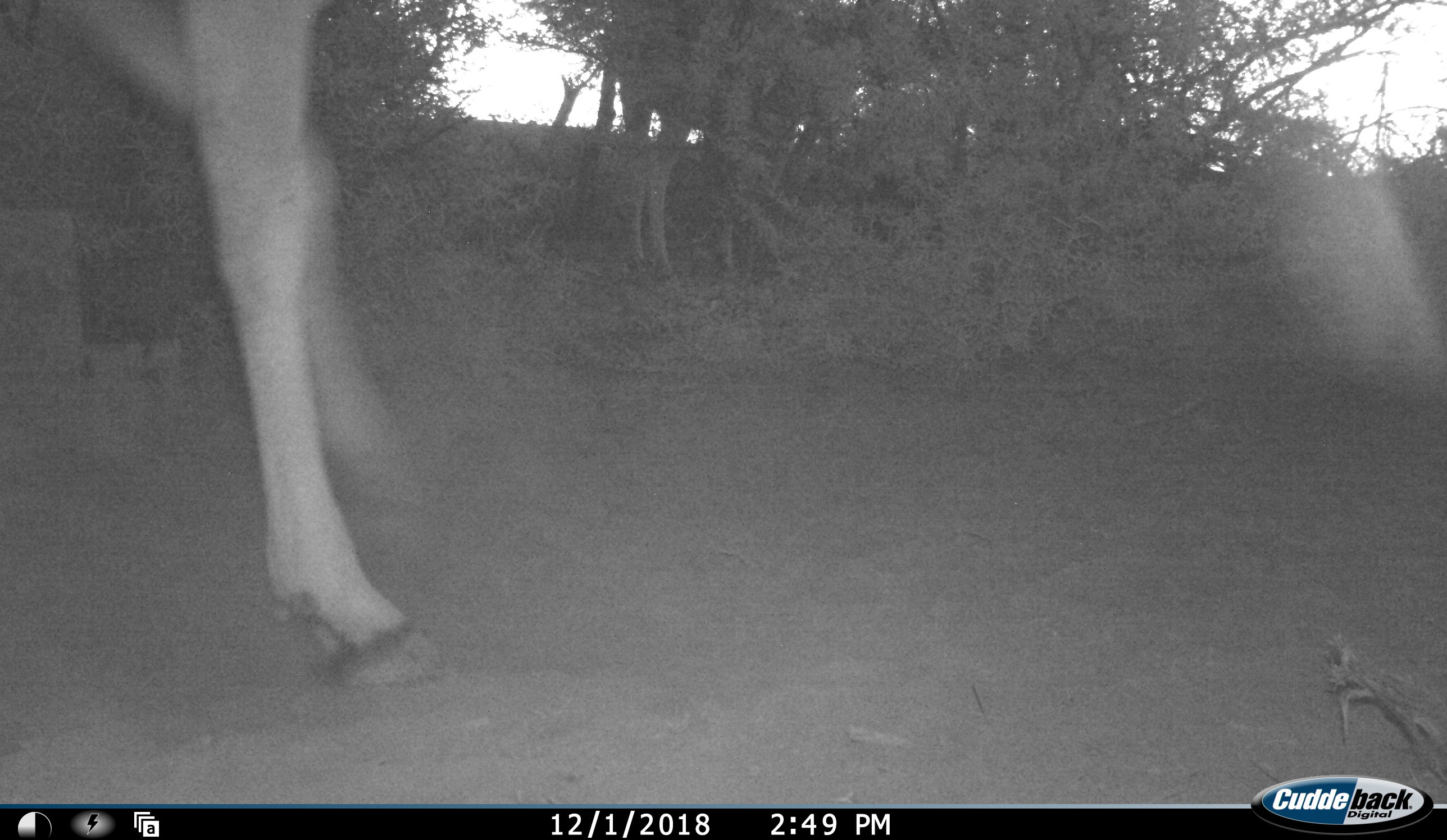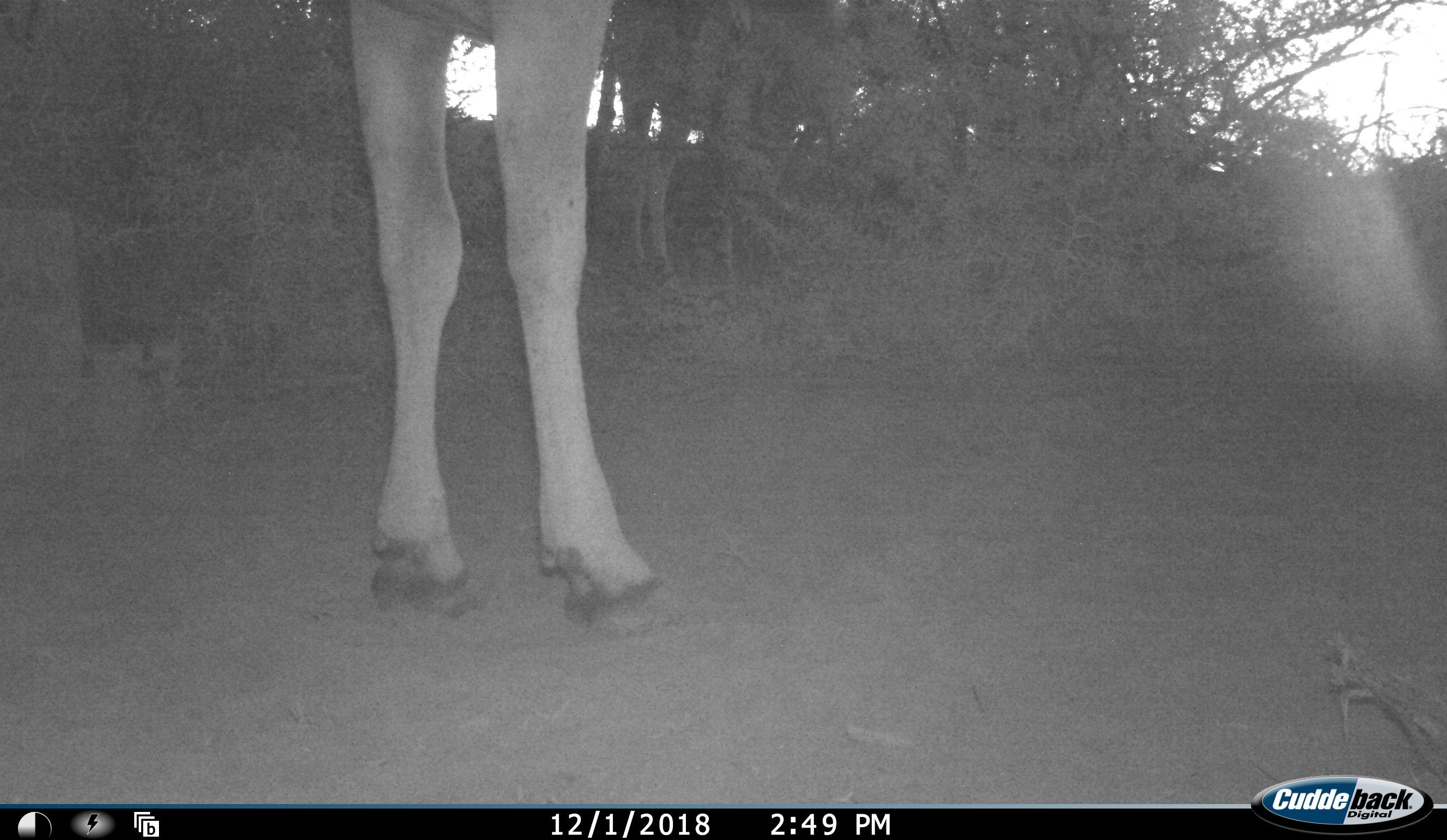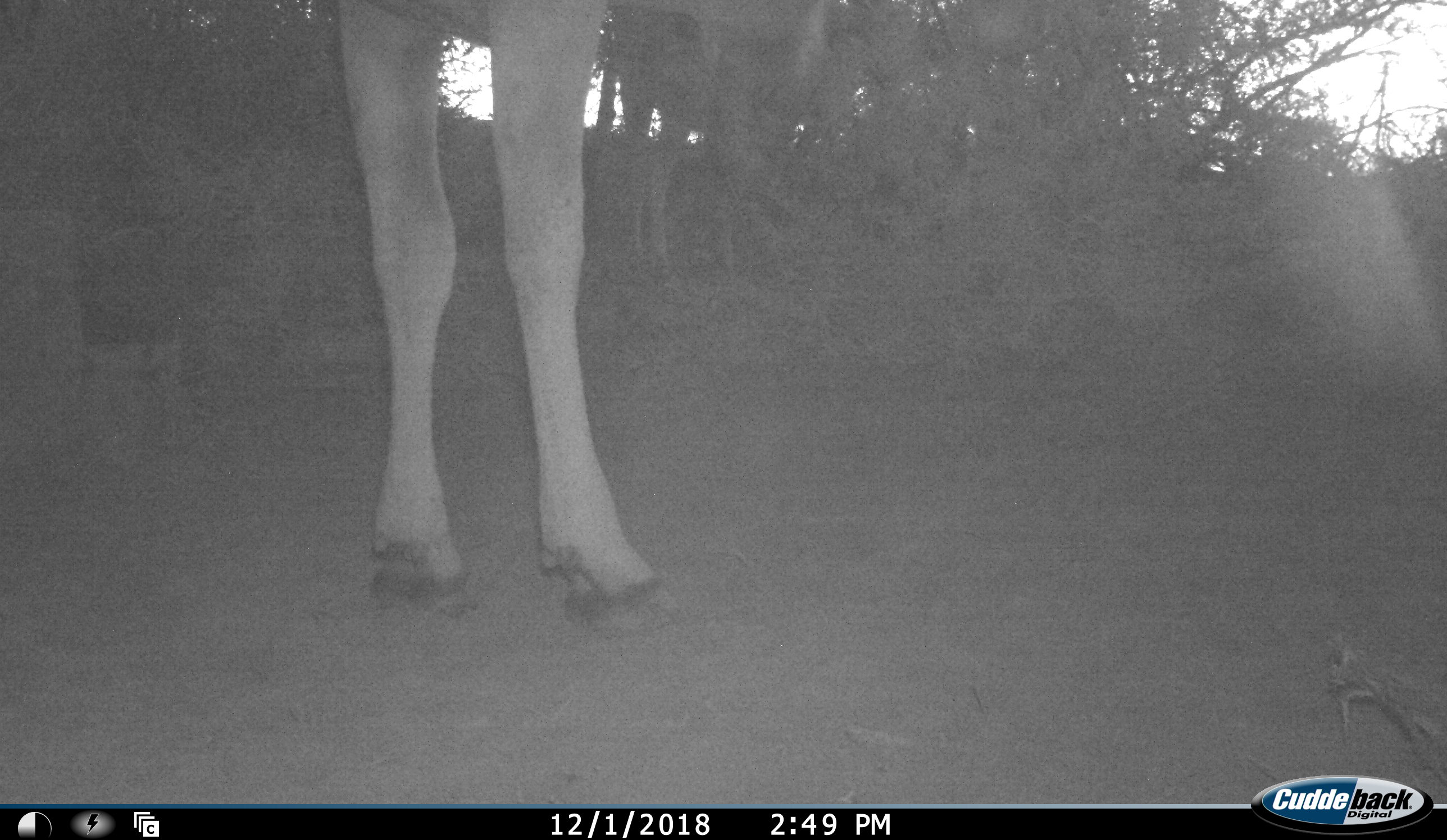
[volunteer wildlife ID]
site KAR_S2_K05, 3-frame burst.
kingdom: Animalia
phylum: Chordata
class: Mammalia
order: Artiodactyla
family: Bovidae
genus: Tragelaphus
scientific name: Tragelaphus oryx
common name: eland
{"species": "eland (Tragelaphus oryx)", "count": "2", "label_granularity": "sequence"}